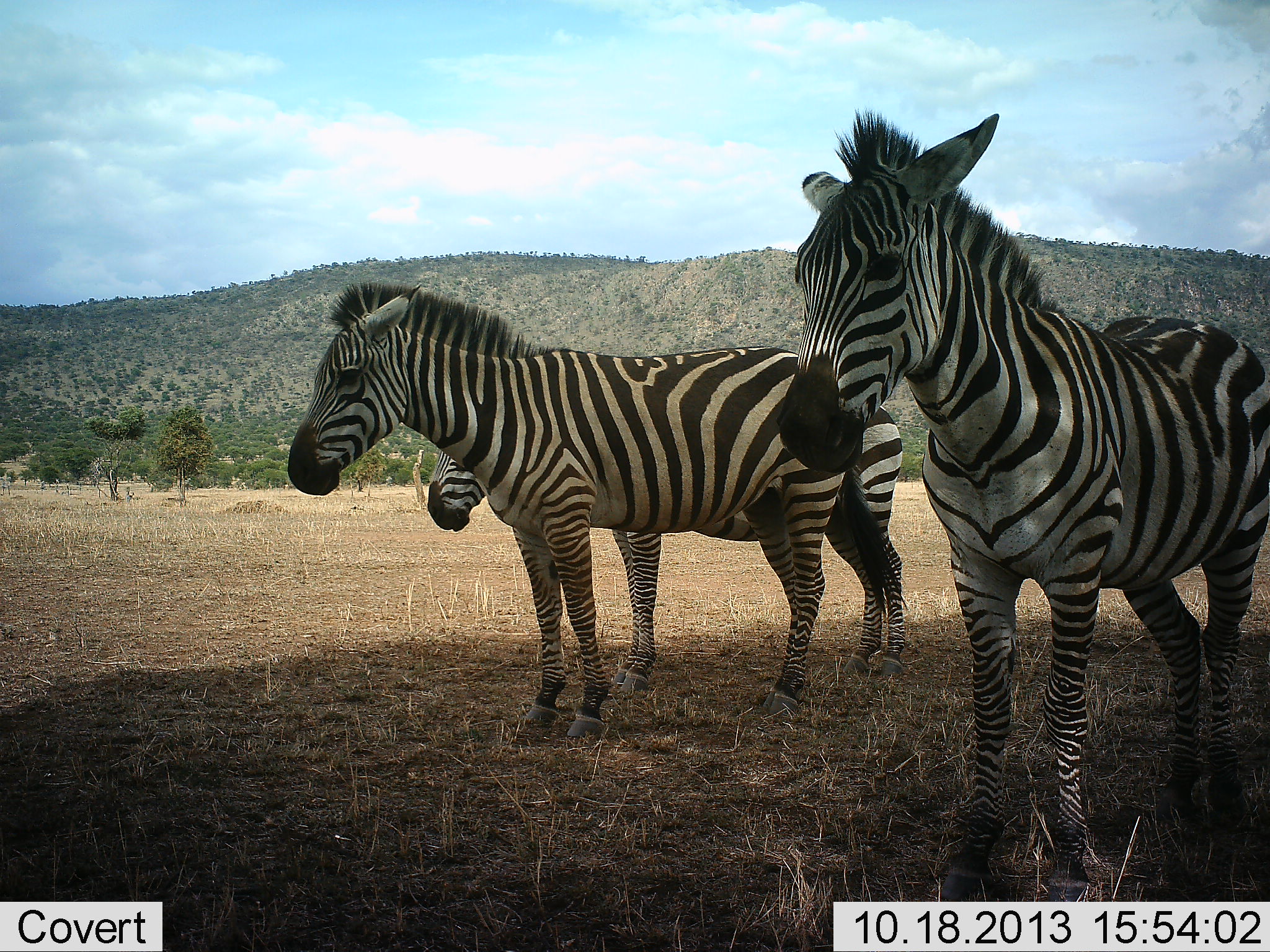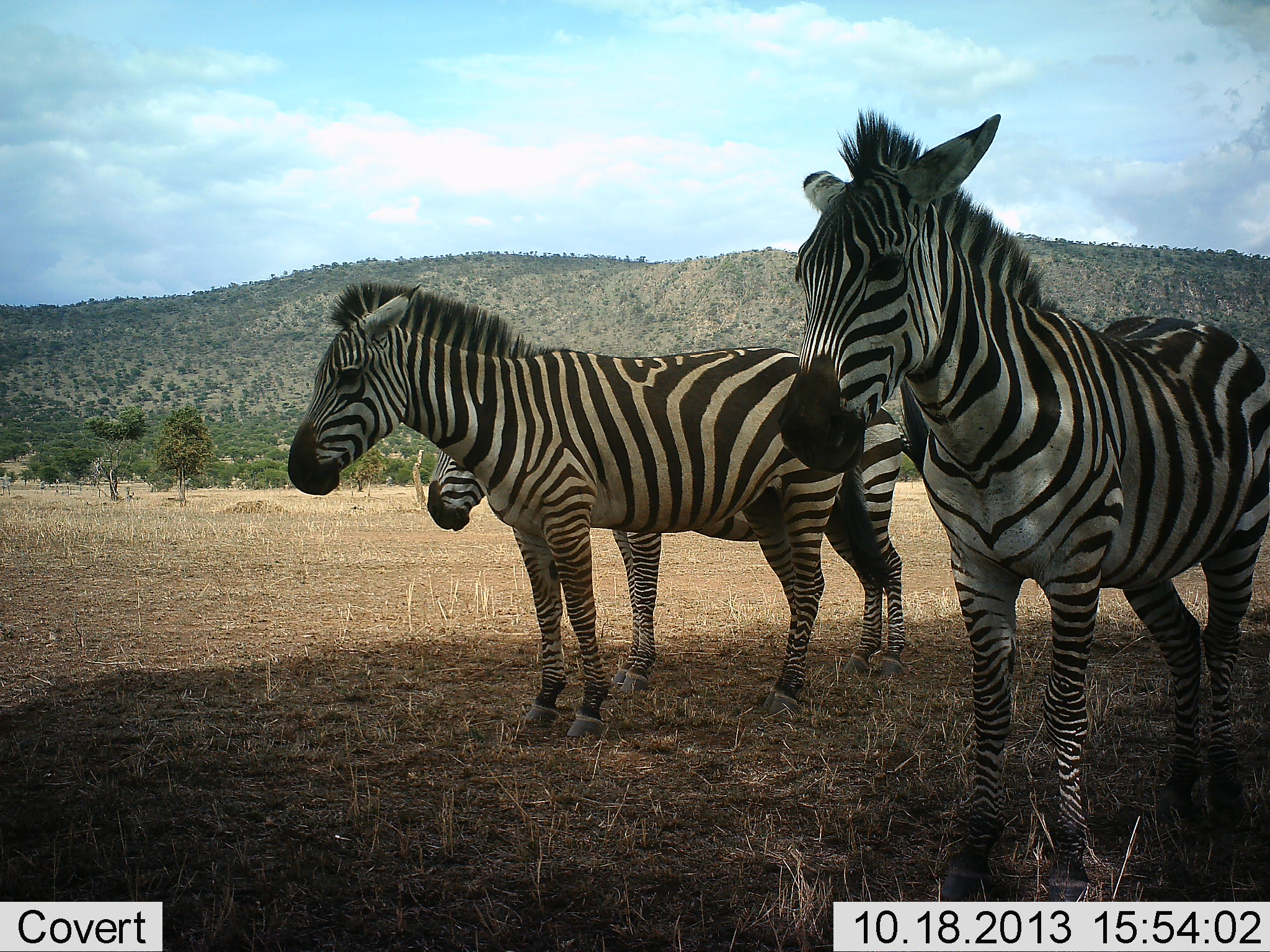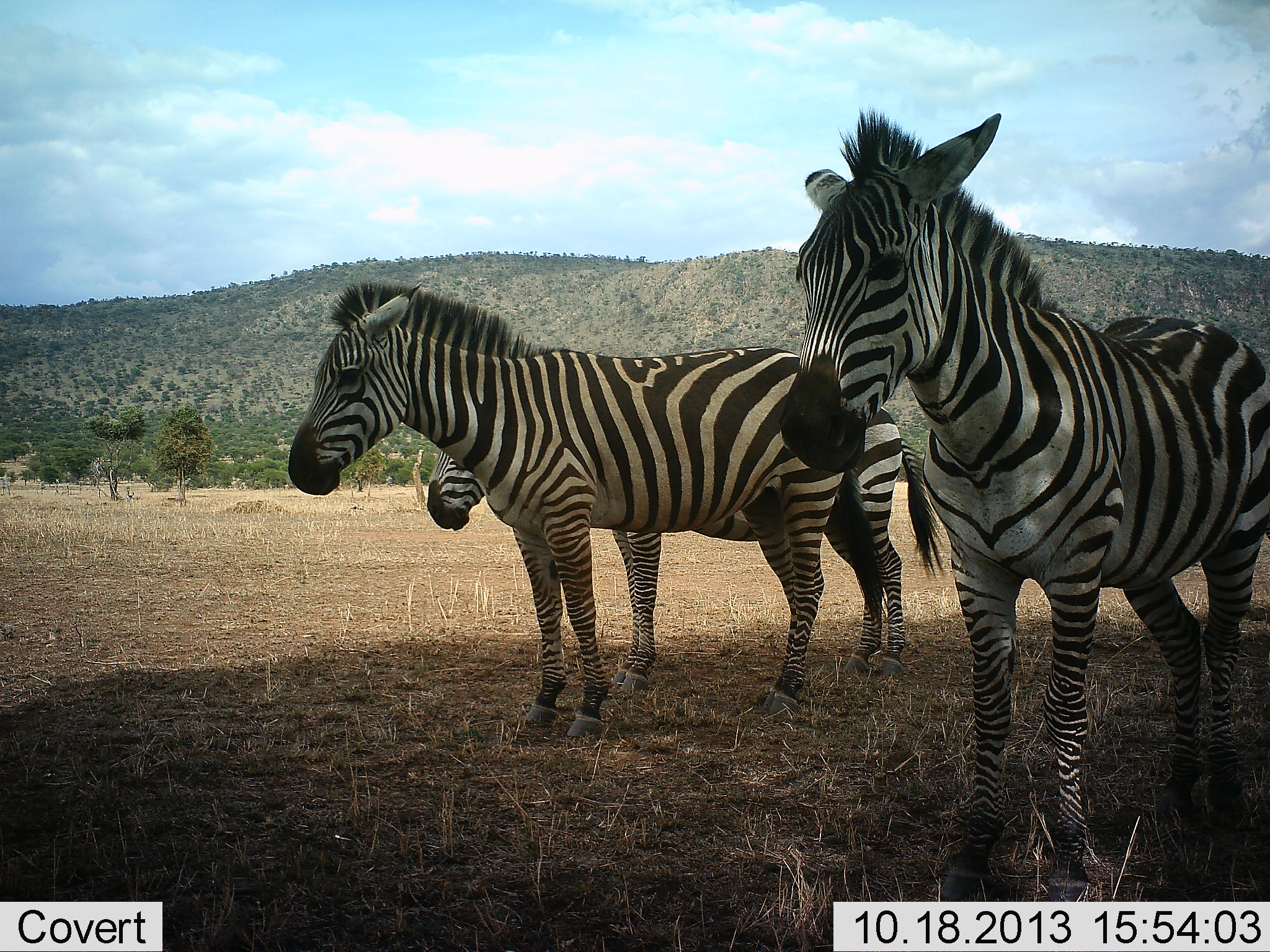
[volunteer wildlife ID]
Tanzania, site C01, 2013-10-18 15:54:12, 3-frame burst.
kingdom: Animalia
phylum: Chordata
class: Mammalia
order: Perissodactyla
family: Equidae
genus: Equus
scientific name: Equus quagga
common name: plains zebra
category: zebra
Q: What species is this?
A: Zebra (plains zebra) (Equus quagga).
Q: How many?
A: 3.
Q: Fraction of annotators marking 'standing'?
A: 100%.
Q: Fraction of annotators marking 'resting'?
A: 0%.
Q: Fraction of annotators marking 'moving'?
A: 0%.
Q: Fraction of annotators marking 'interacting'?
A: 0%.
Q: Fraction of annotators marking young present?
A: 20%.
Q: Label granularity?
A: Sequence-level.